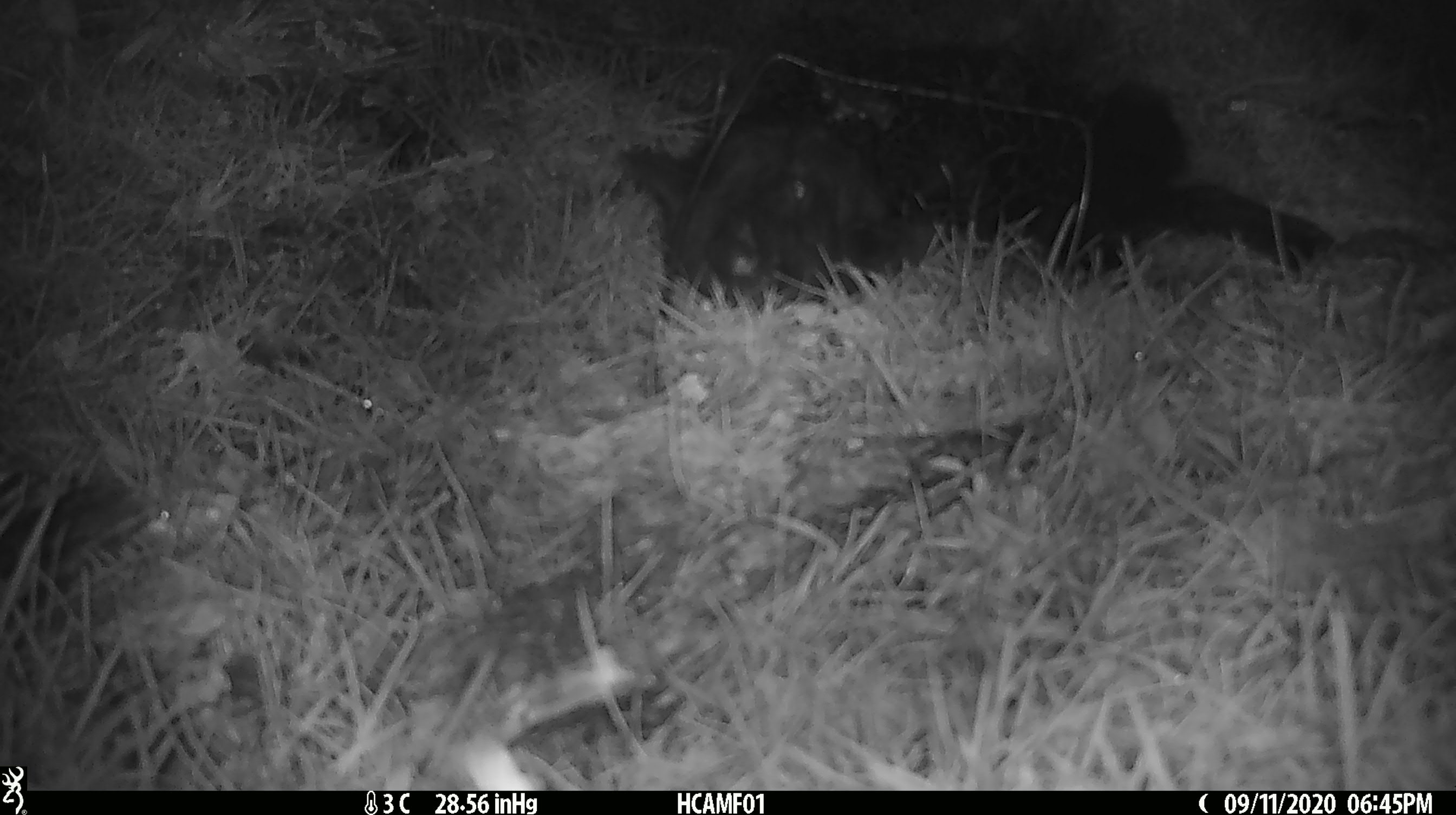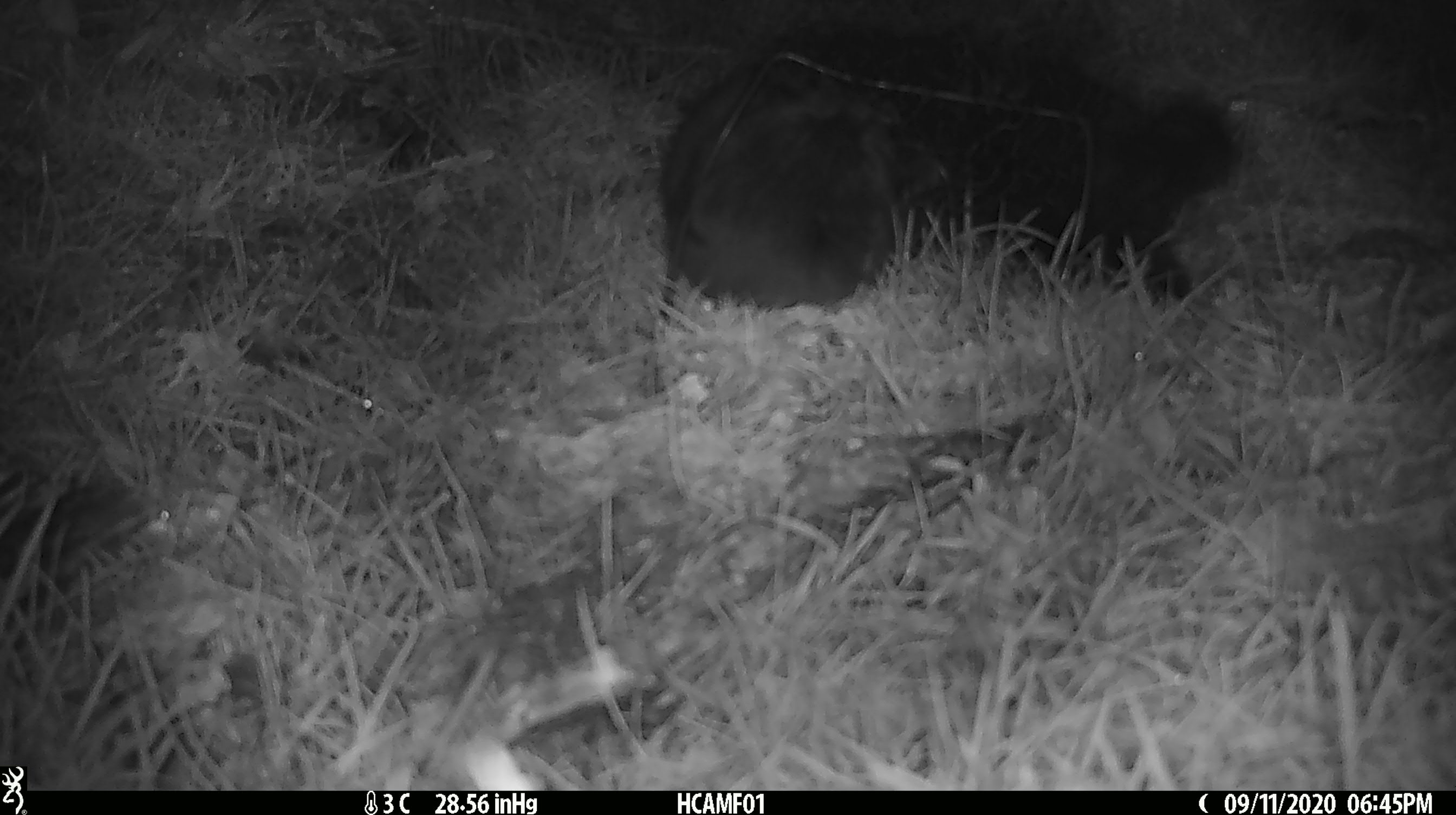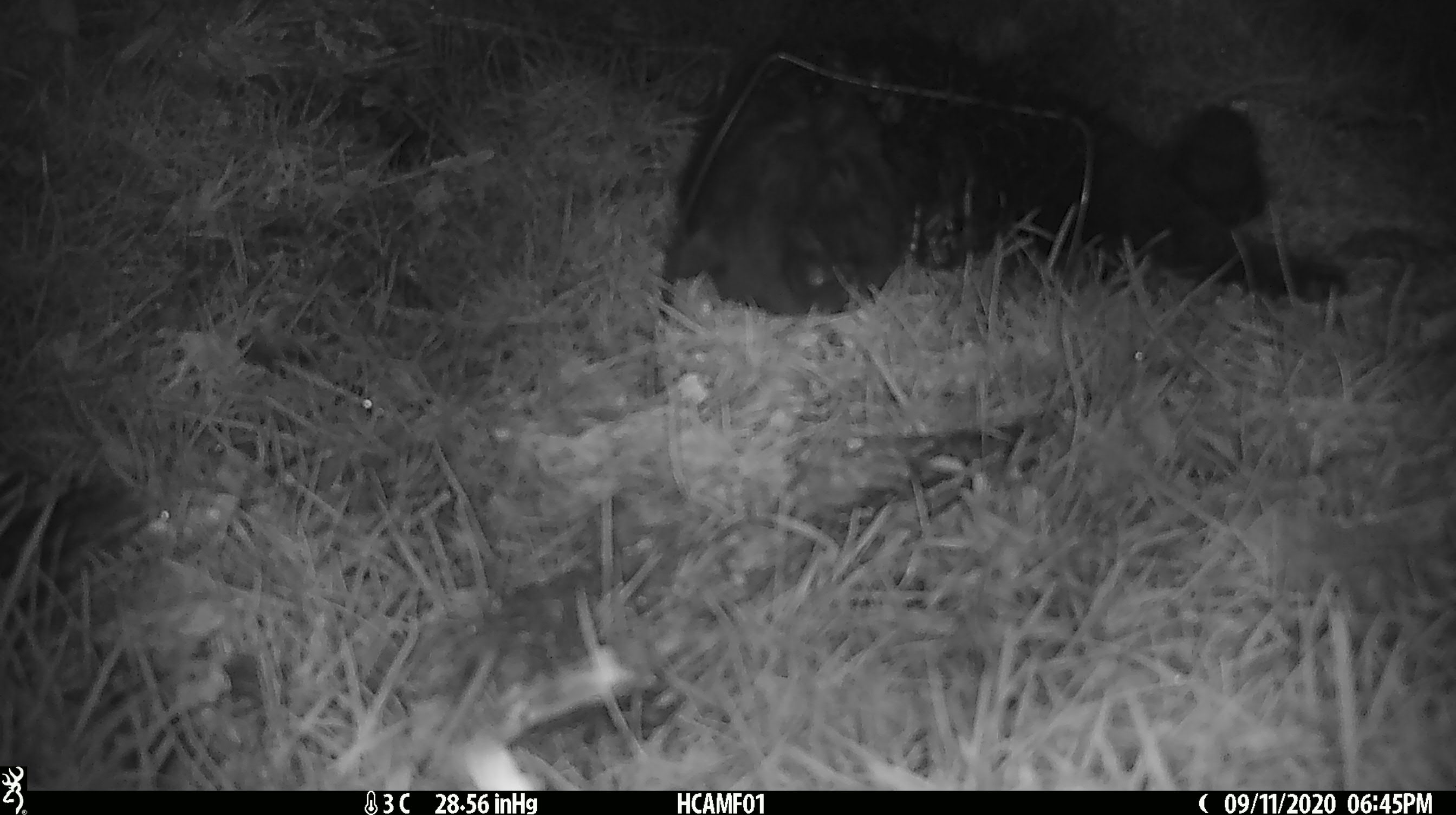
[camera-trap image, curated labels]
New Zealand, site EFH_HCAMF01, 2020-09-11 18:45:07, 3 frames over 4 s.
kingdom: Animalia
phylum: Chordata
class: Mammalia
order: Carnivora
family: Felidae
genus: Felis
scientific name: Felis catus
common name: domestic cat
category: cat